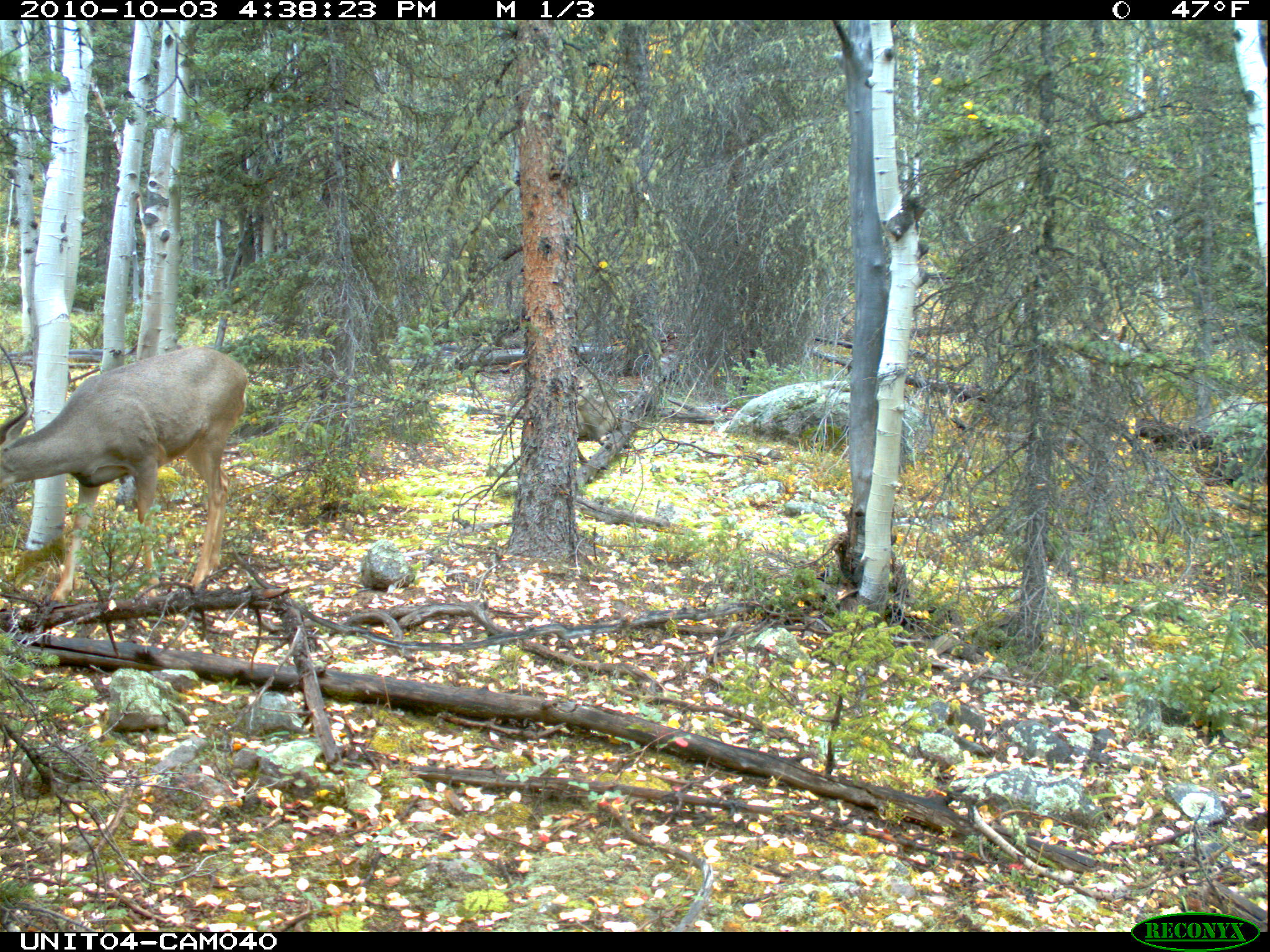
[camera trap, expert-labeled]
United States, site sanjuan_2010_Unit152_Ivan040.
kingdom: Animalia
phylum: Chordata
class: Mammalia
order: Artiodactyla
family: Cervidae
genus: Odocoileus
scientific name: Odocoileus hemionus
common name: mule deer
Odocoileus hemionus (mule deer).